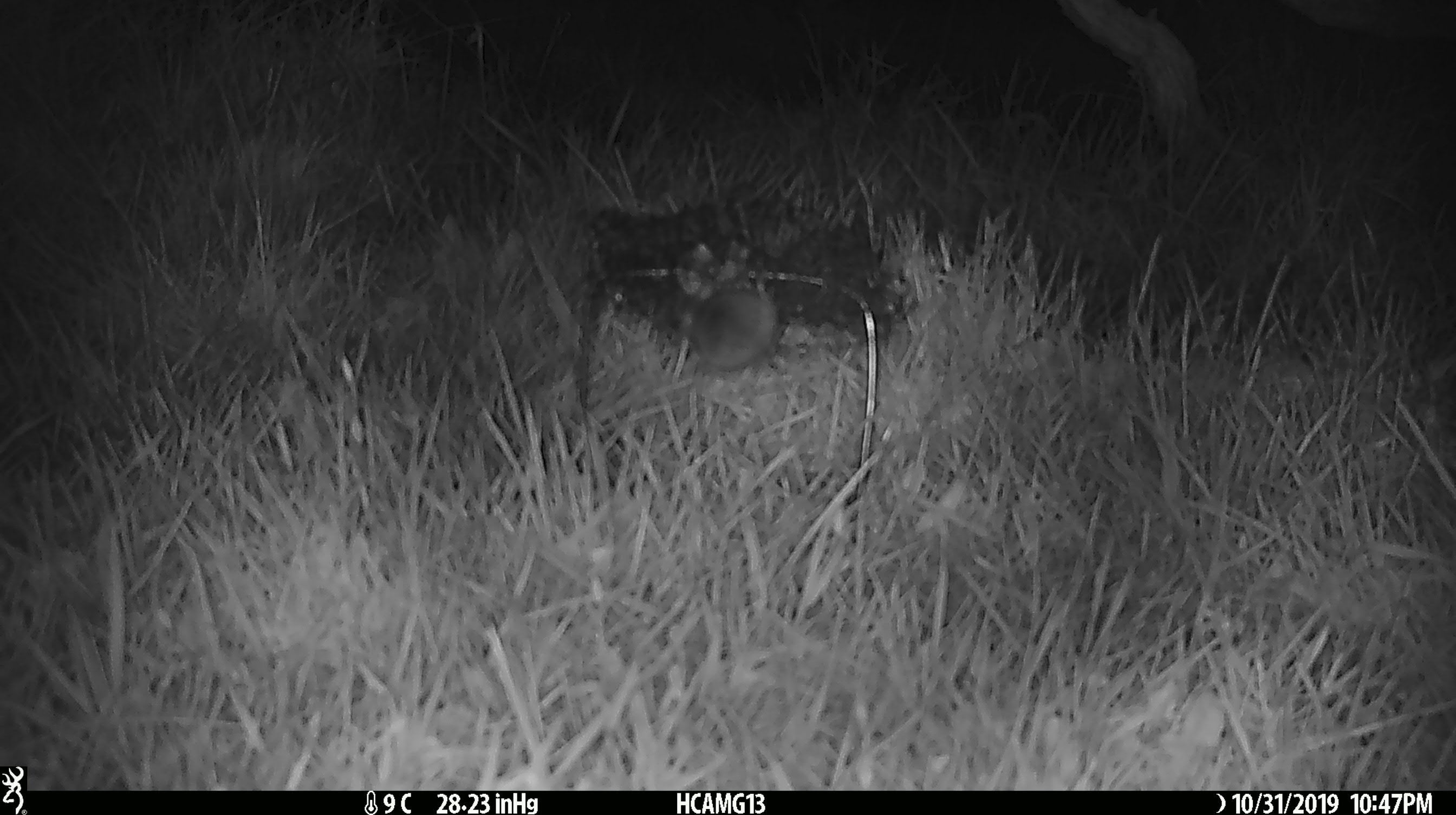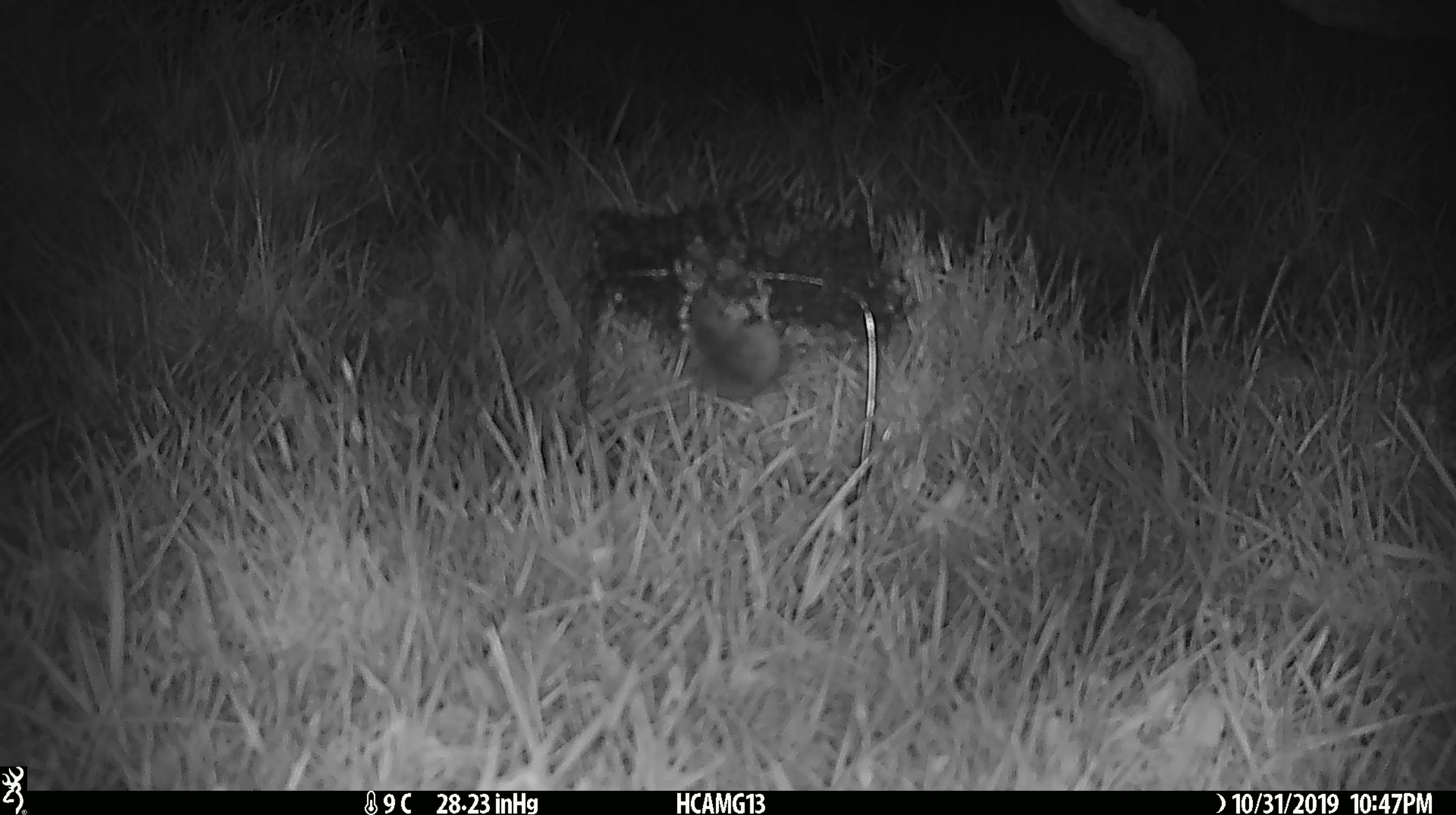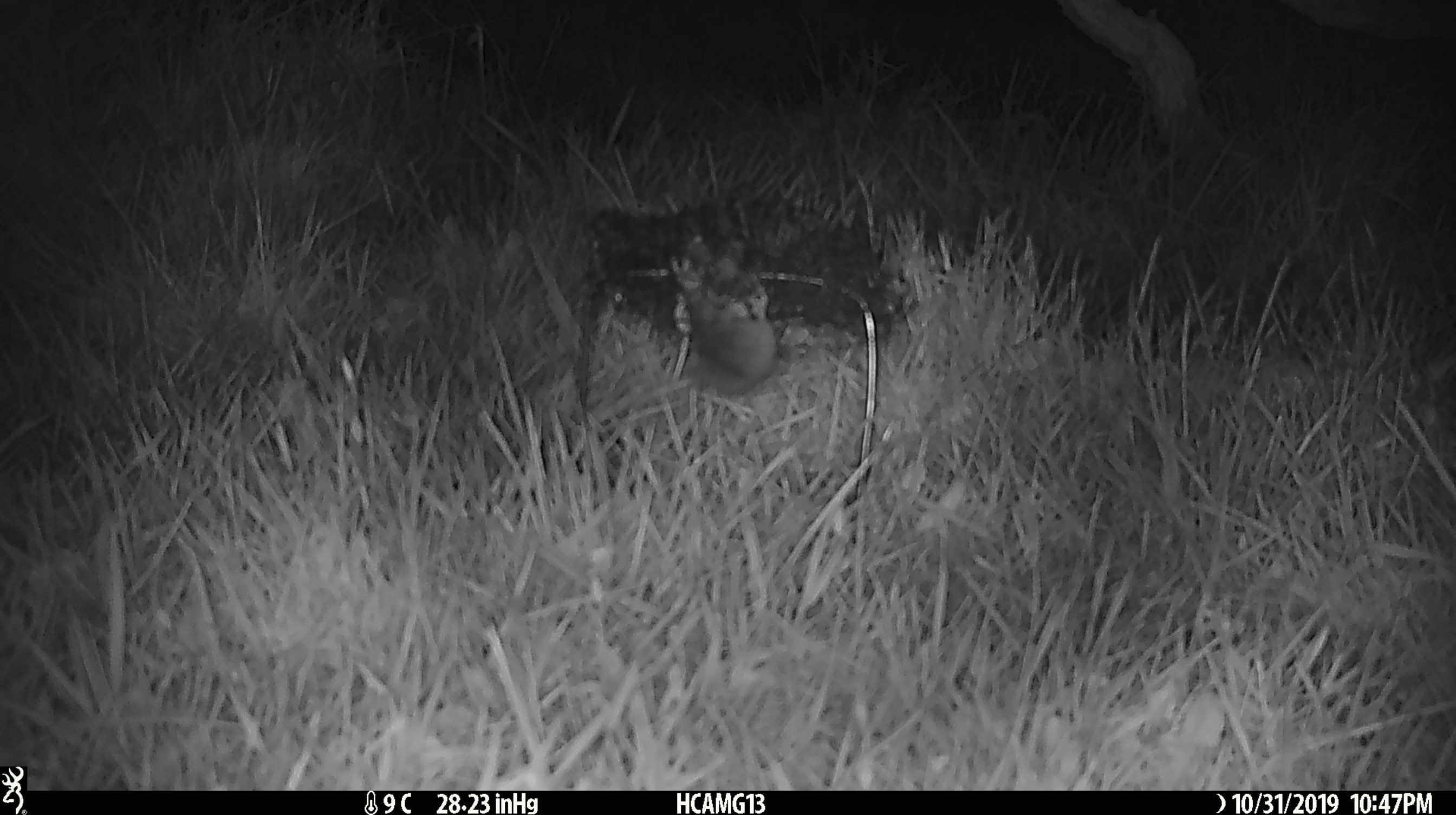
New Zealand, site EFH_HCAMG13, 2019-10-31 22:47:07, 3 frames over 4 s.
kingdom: Animalia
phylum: Chordata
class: Mammalia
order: Rodentia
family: Muridae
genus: Mus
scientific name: Mus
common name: mouse